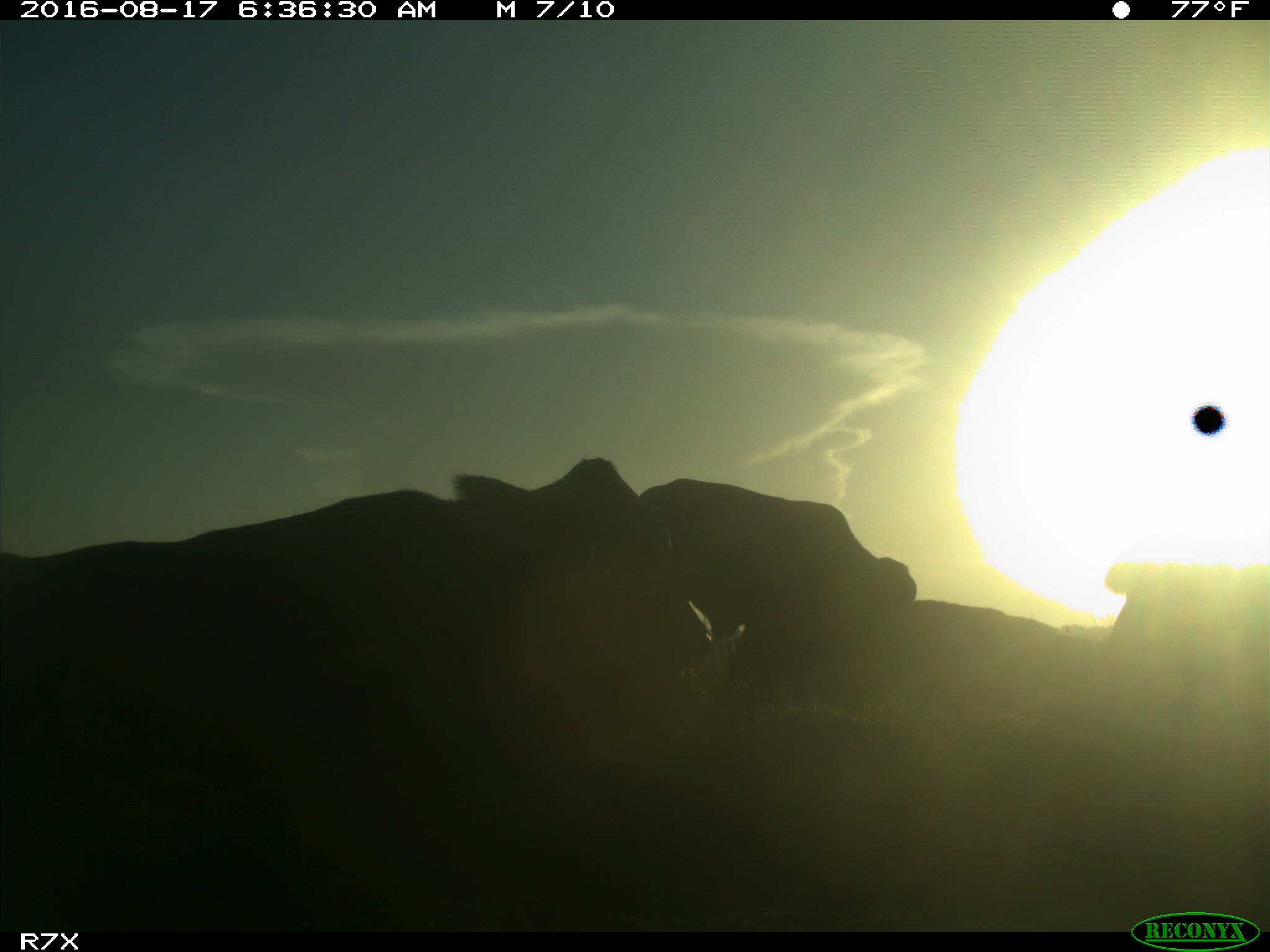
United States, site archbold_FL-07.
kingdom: Animalia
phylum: Chordata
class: Mammalia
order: Artiodactyla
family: Bovidae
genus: Bos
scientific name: Bos taurus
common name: domestic cow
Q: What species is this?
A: Bos taurus (domestic cow).